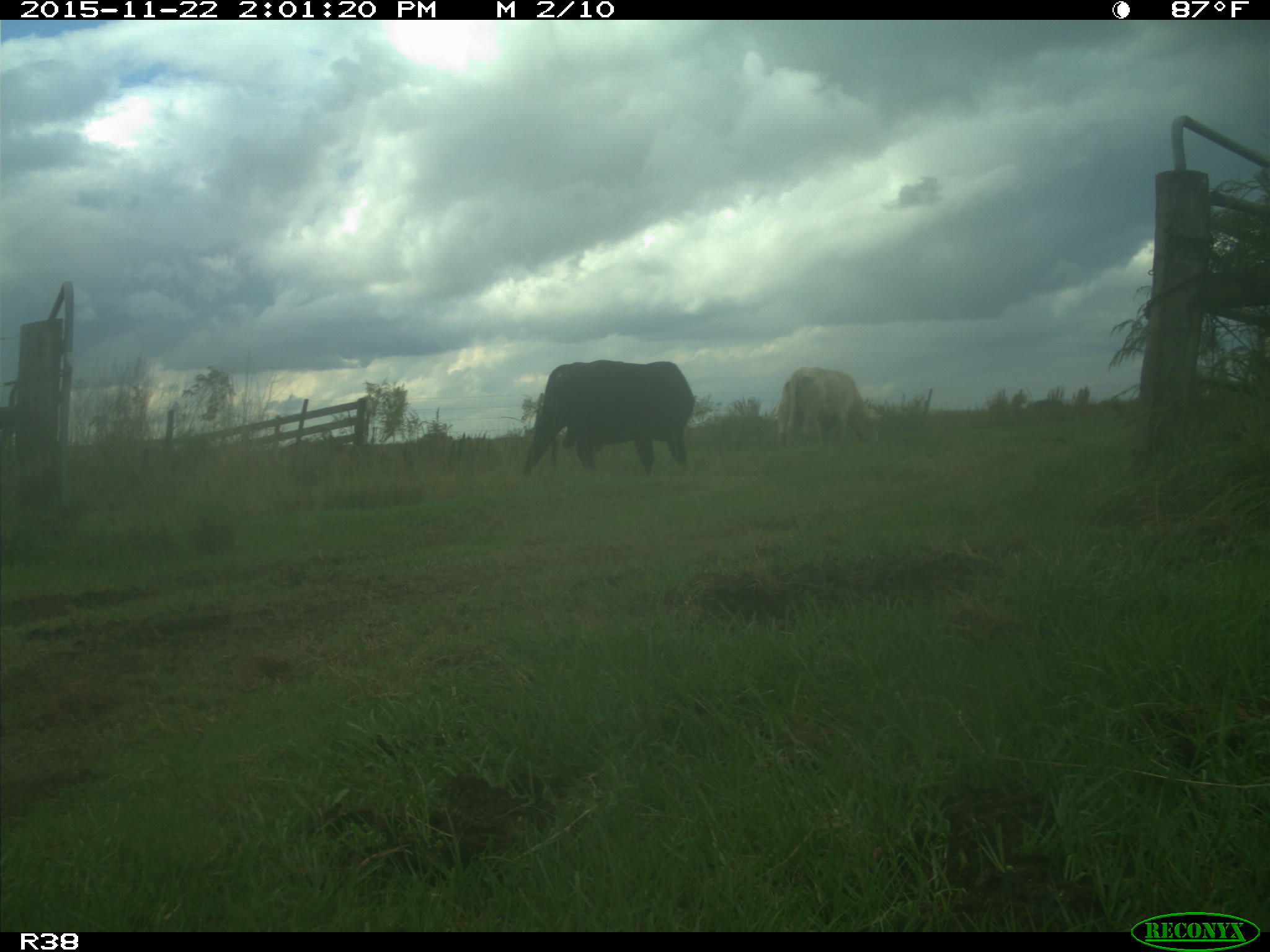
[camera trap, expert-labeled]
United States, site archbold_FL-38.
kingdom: Animalia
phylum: Chordata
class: Mammalia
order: Artiodactyla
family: Bovidae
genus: Bos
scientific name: Bos taurus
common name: domestic cow